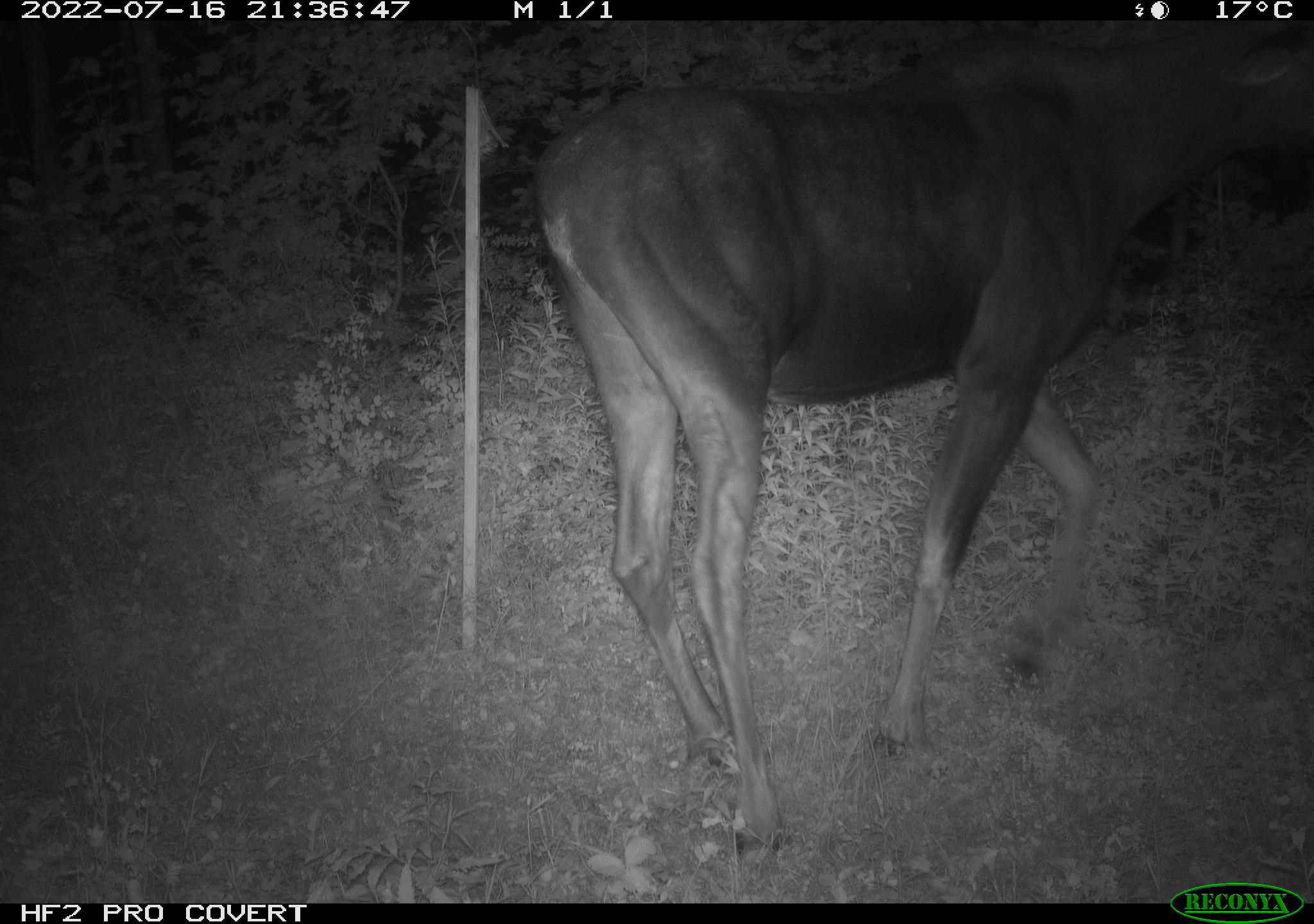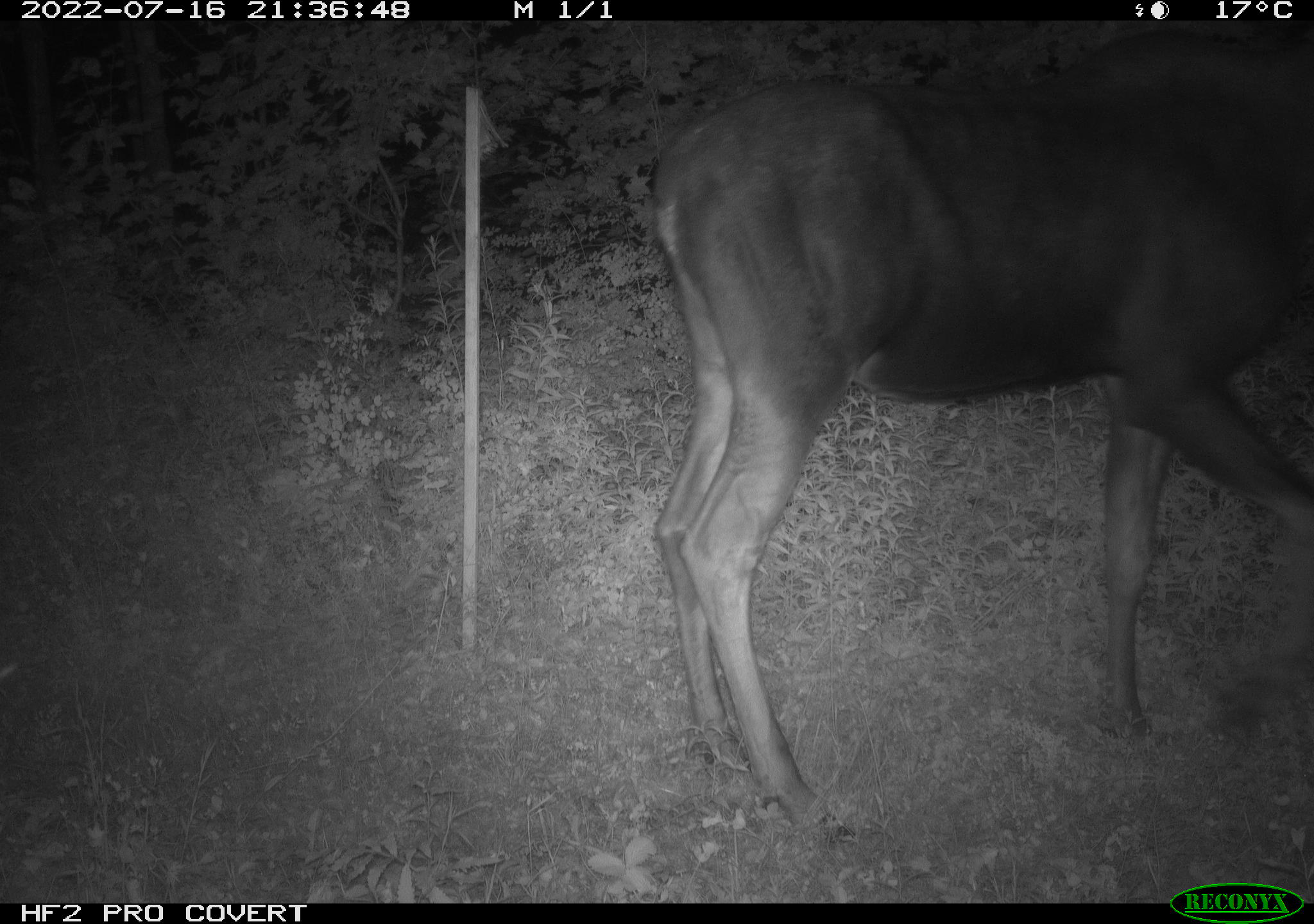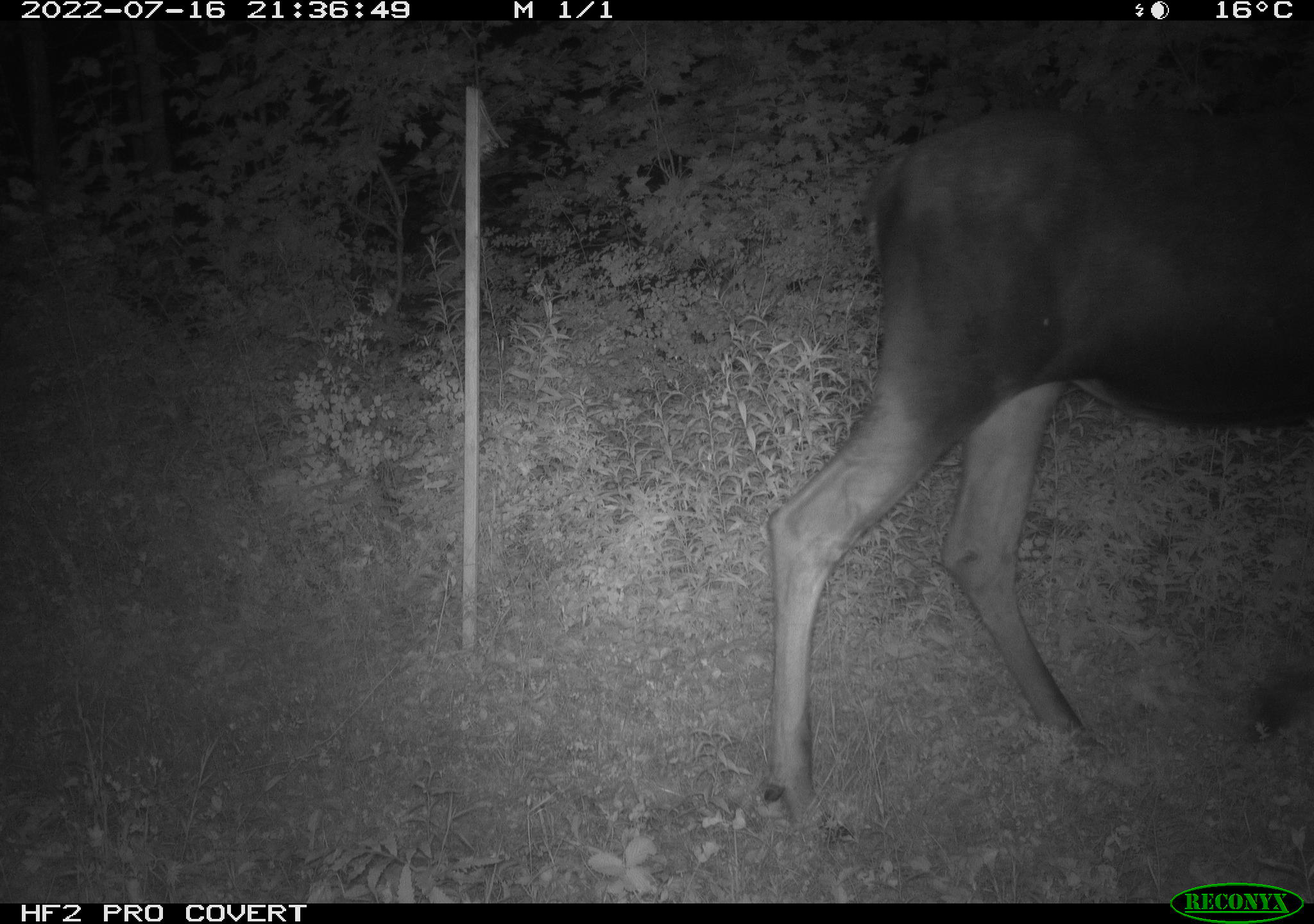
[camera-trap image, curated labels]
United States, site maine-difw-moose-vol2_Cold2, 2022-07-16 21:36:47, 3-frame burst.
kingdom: Animalia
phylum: Chordata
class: Mammalia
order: Artiodactyla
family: Cervidae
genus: Alces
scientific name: Alces alces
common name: moose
Moose (Alces alces).